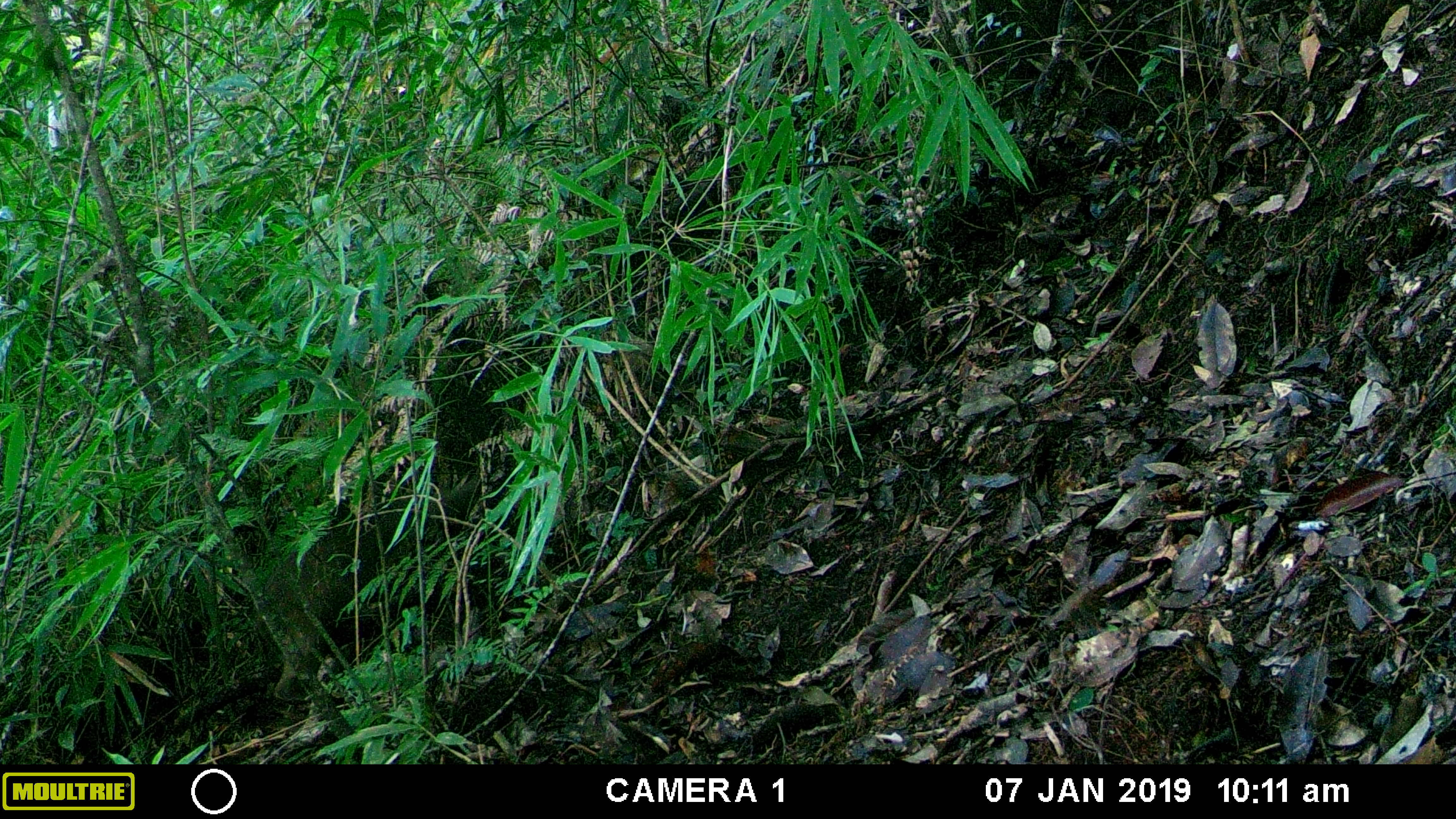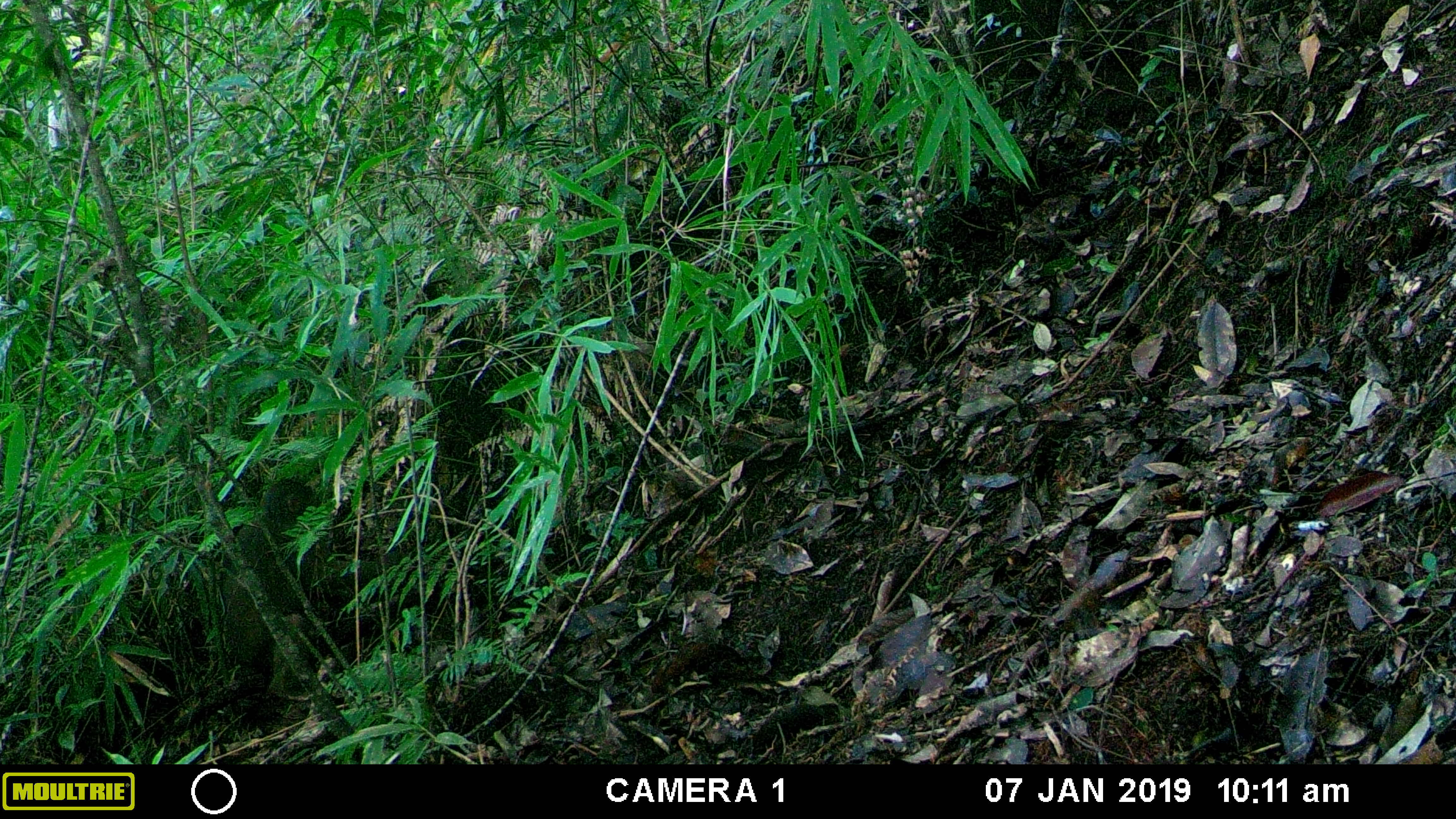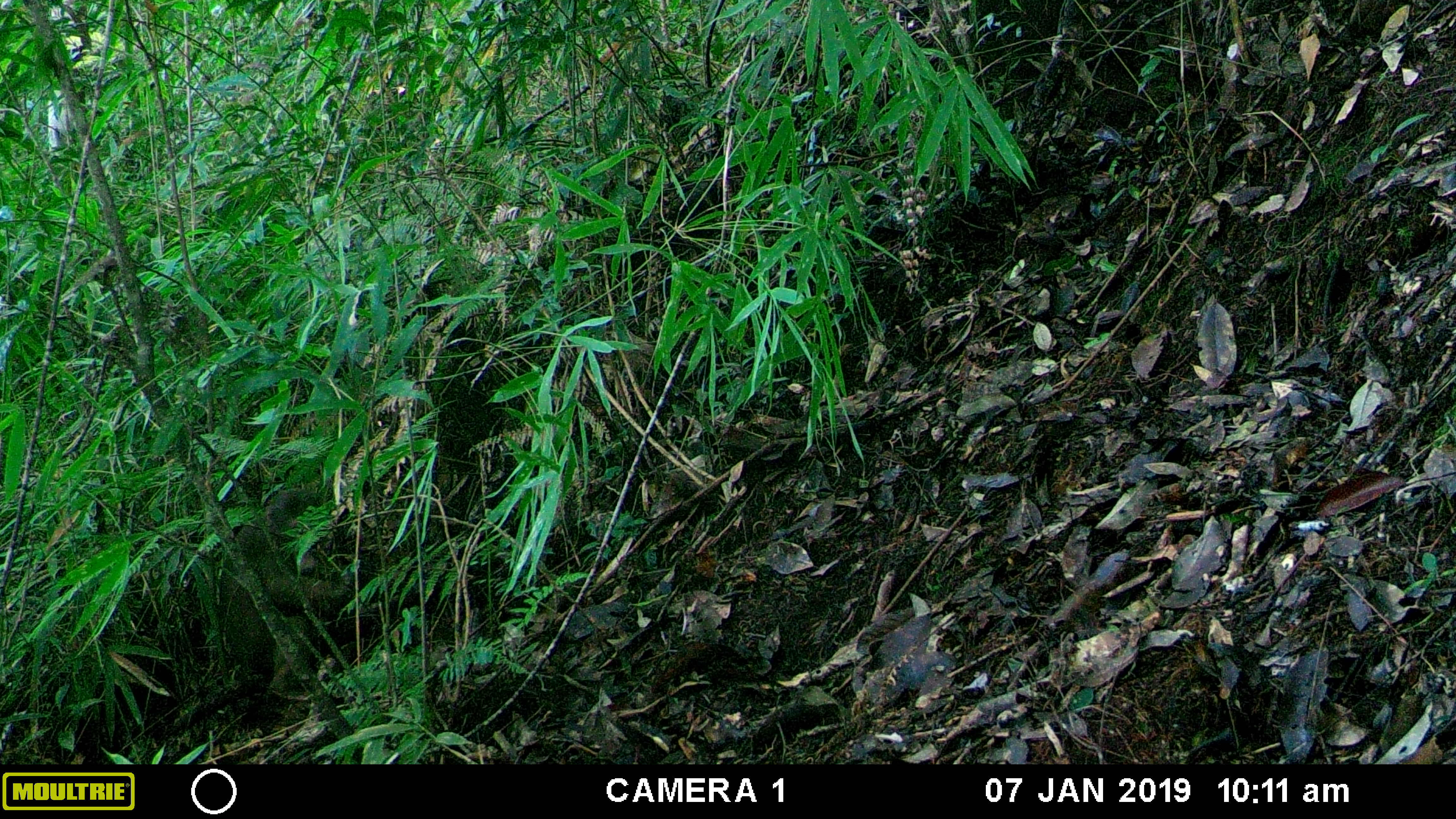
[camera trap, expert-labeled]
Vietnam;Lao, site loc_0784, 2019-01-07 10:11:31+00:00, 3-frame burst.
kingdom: Animalia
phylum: Chordata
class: Mammalia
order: Primates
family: Cercopithecidae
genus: Macaca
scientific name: Macaca arctoides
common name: stump-tailed macaque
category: stump tailed macaque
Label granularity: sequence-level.